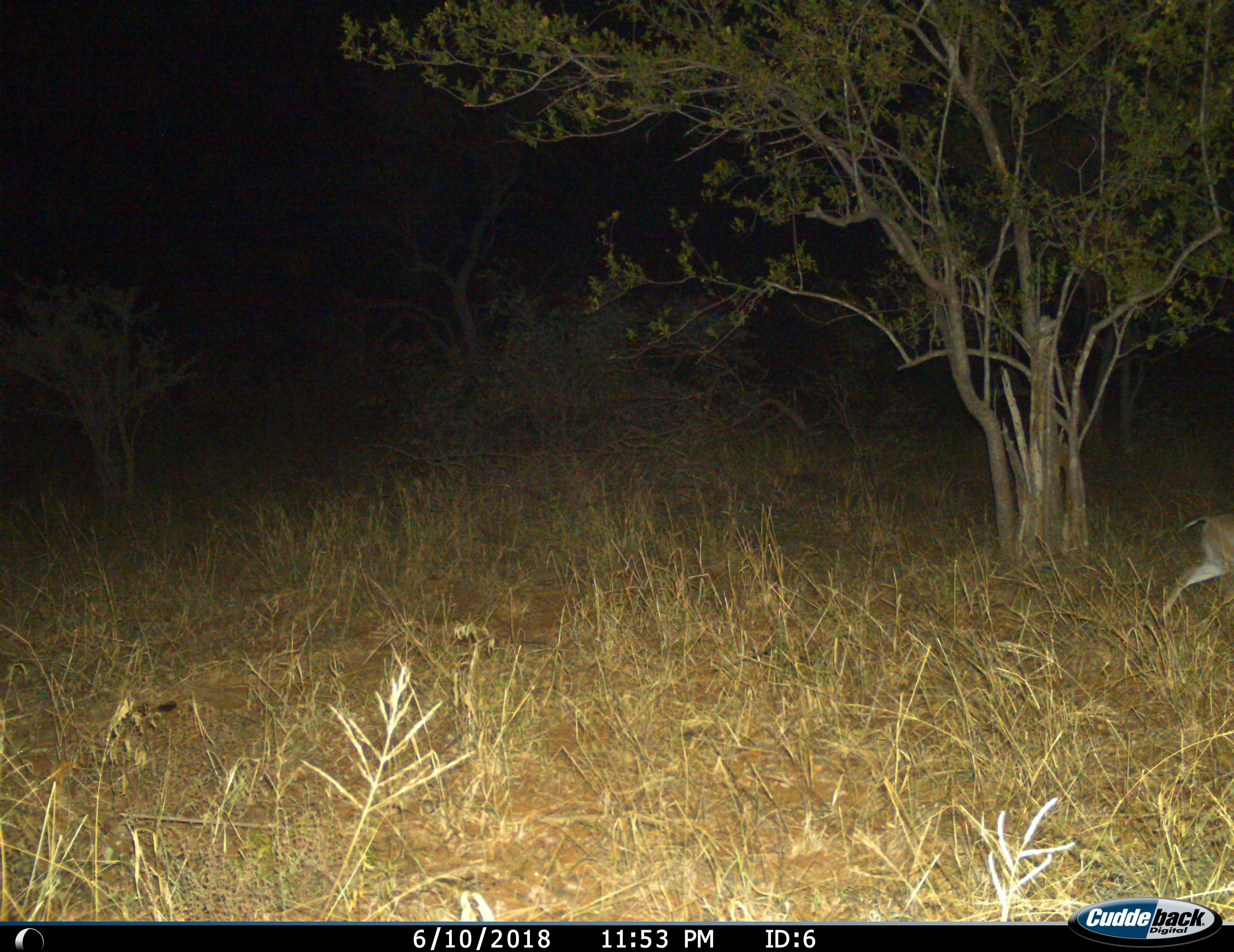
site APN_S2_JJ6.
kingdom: Animalia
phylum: Chordata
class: Mammalia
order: Artiodactyla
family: Bovidae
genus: Sylvicapra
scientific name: Sylvicapra grimmia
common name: common duiker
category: duikercommongrey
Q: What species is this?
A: Duikercommongrey (common duiker) (Sylvicapra grimmia).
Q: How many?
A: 1.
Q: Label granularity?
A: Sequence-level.